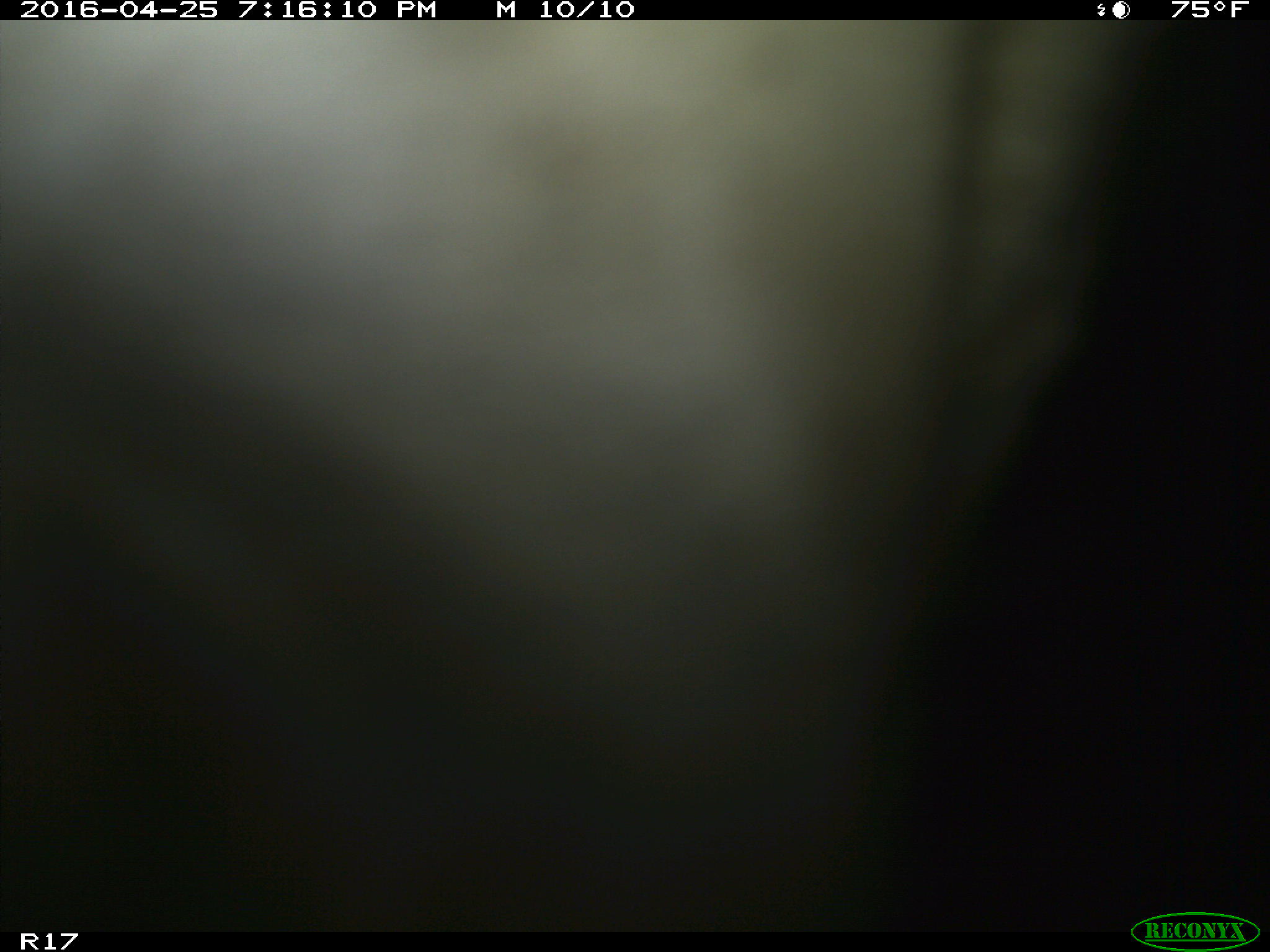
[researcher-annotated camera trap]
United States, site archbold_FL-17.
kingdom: Animalia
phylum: Chordata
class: Mammalia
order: Artiodactyla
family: Bovidae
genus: Bos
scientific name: Bos taurus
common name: domestic cow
Bos taurus (domestic cow).